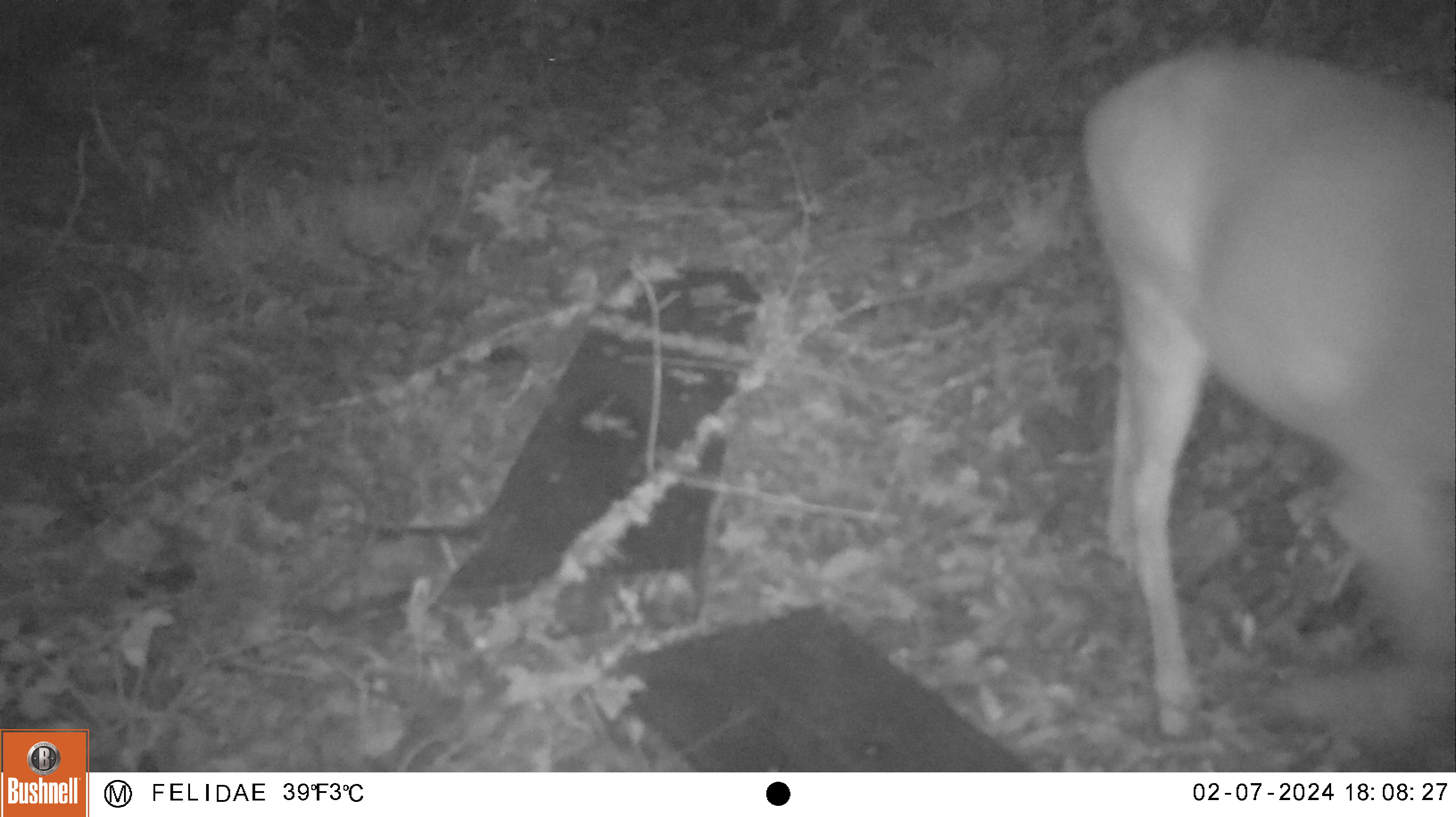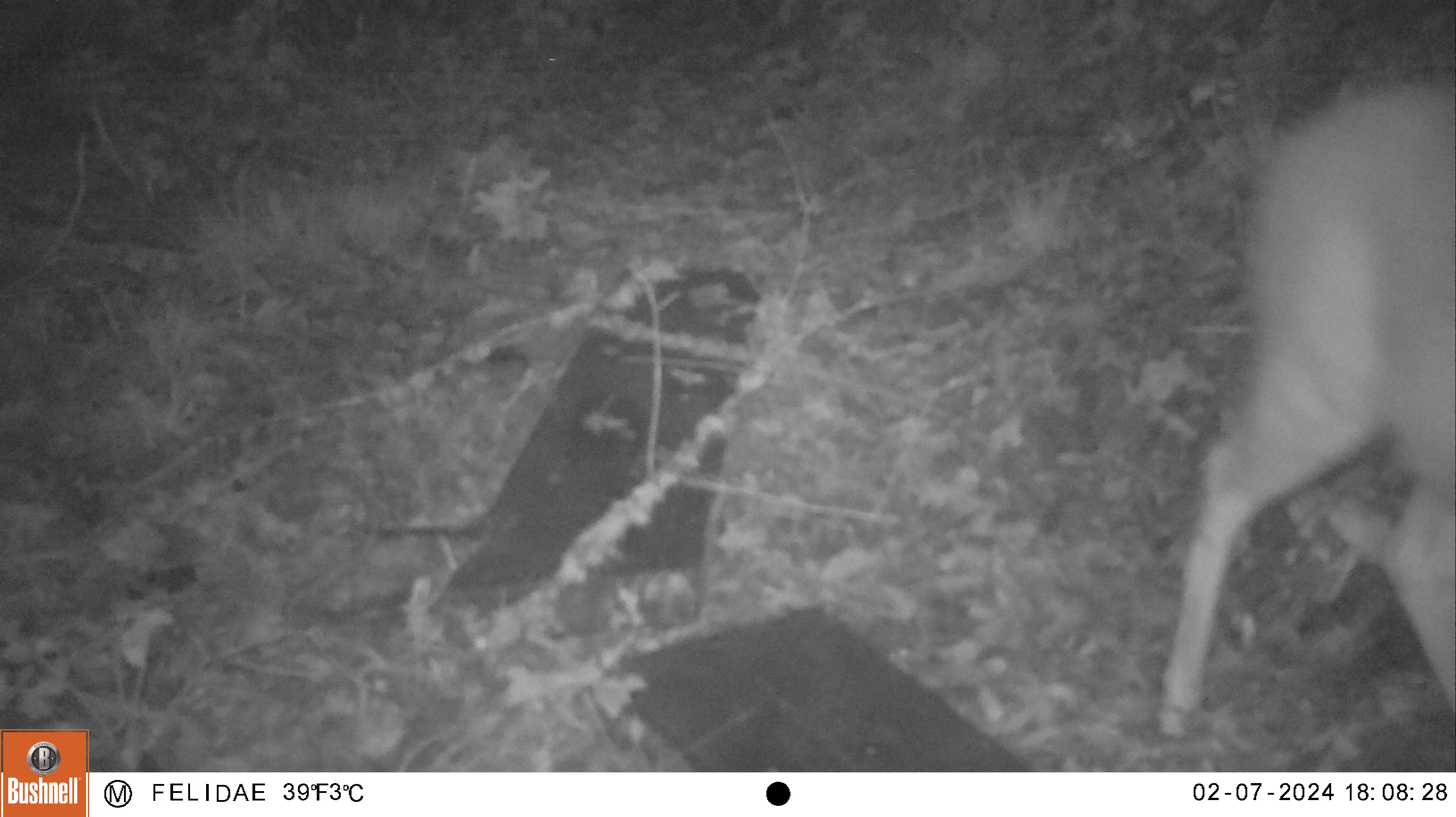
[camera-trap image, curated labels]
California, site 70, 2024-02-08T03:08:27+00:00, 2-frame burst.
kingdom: Animalia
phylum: Chordata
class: Mammalia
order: Artiodactyla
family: Cervidae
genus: Odocoileus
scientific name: Odocoileus hemionus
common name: mule deer